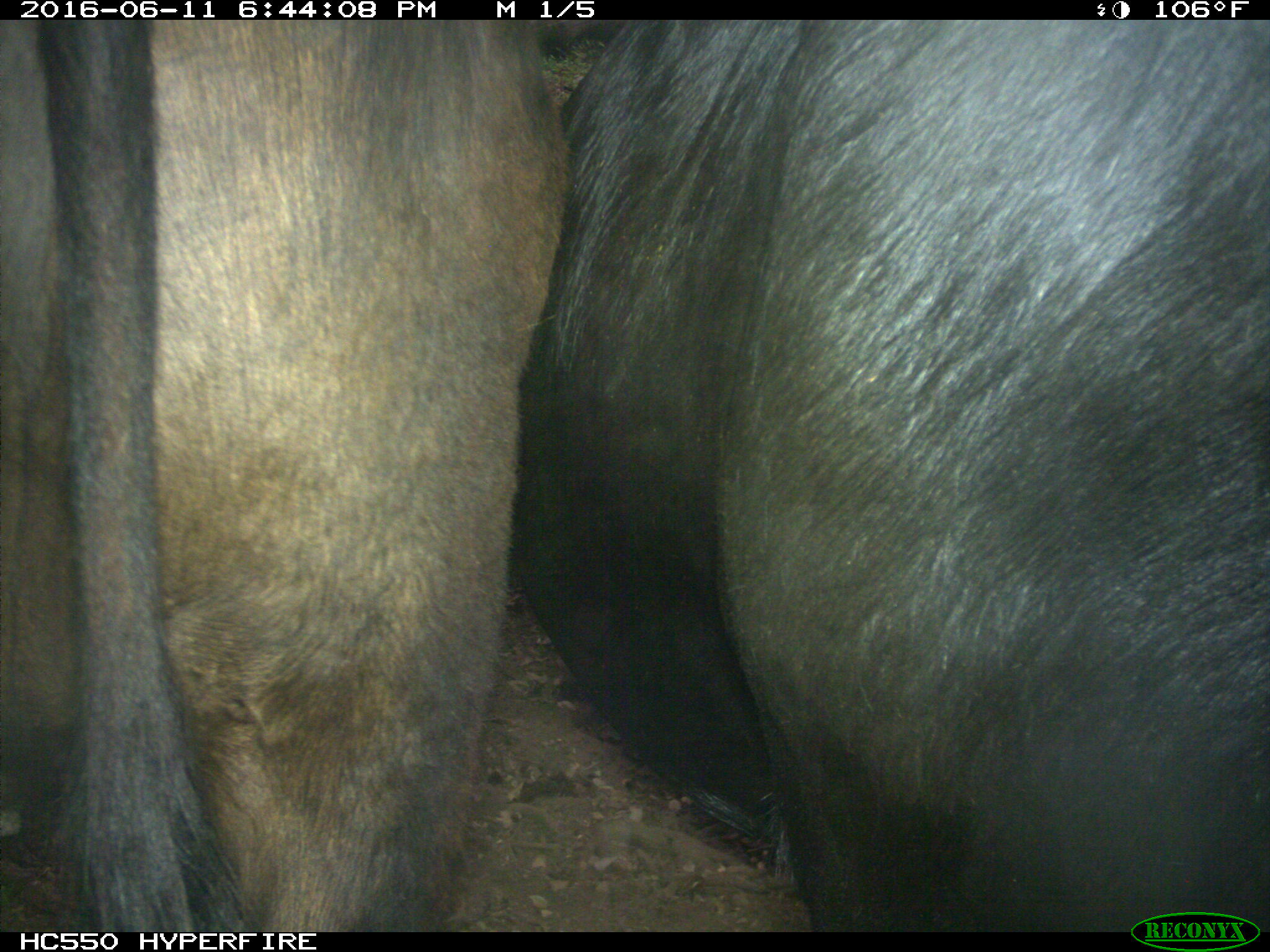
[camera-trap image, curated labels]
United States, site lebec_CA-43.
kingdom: Animalia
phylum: Chordata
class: Mammalia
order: Artiodactyla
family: Bovidae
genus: Bos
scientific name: Bos taurus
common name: domestic cow